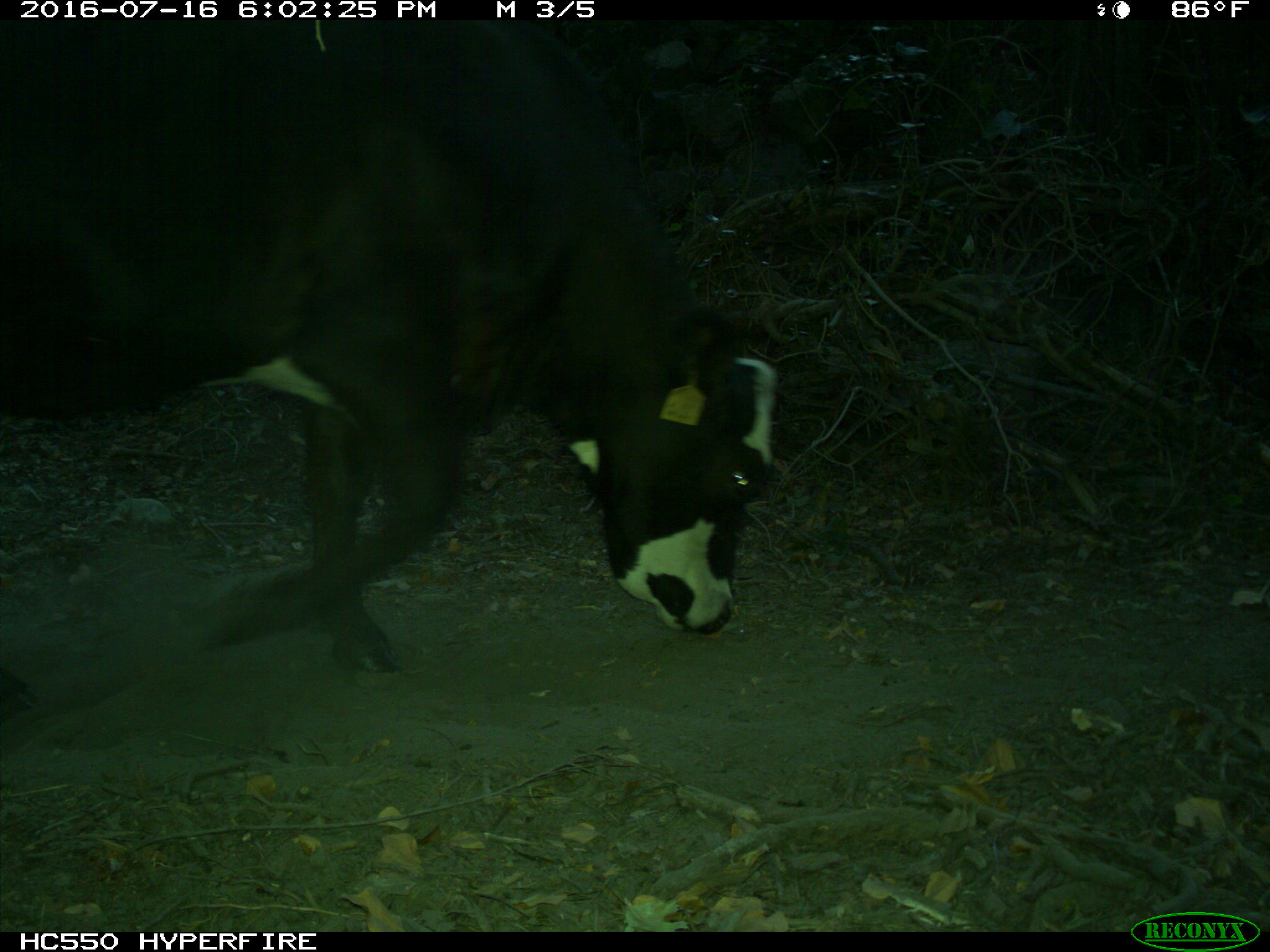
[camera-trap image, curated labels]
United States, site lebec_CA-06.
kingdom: Animalia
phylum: Chordata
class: Mammalia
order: Artiodactyla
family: Bovidae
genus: Bos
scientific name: Bos taurus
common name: domestic cow